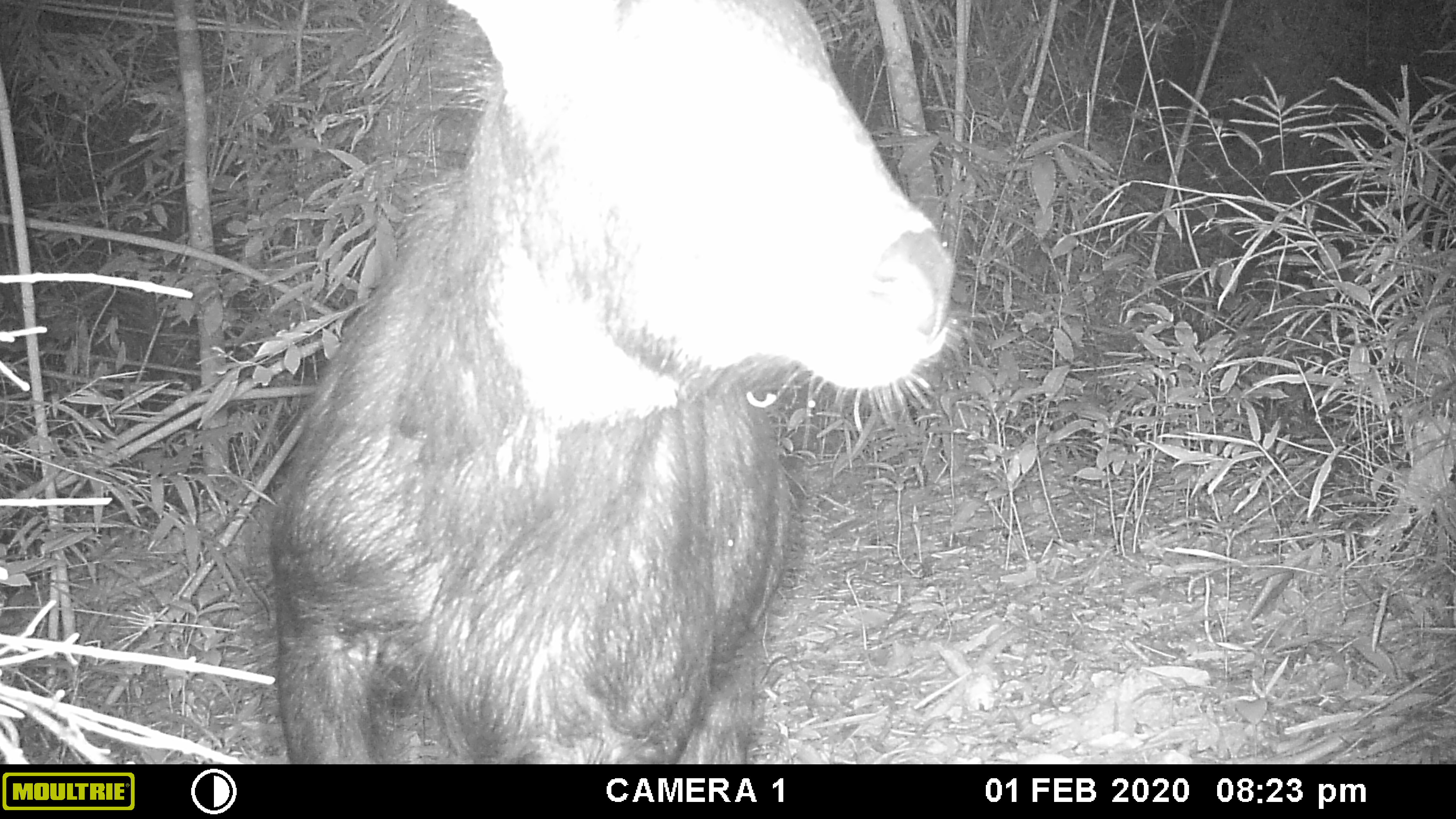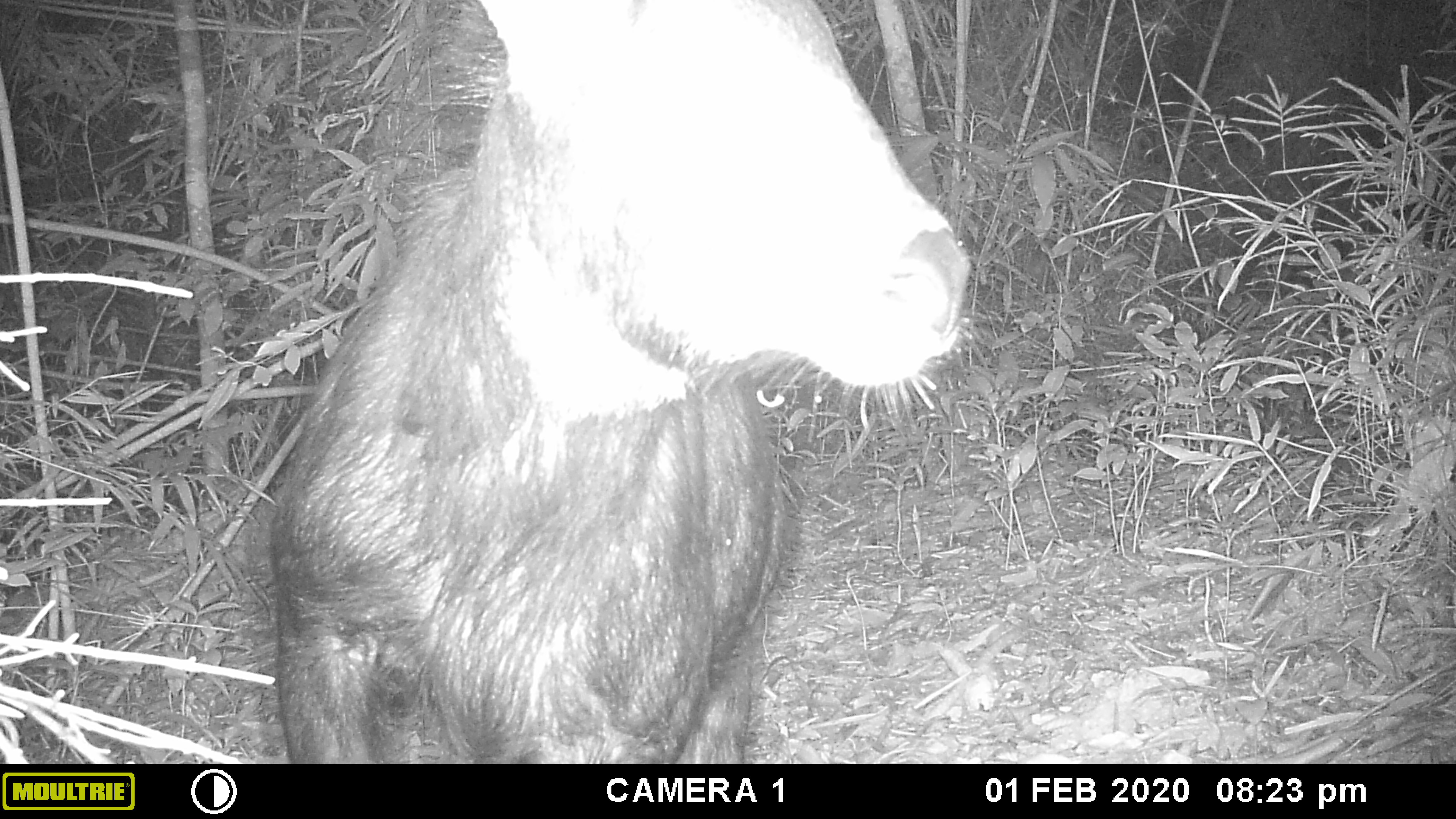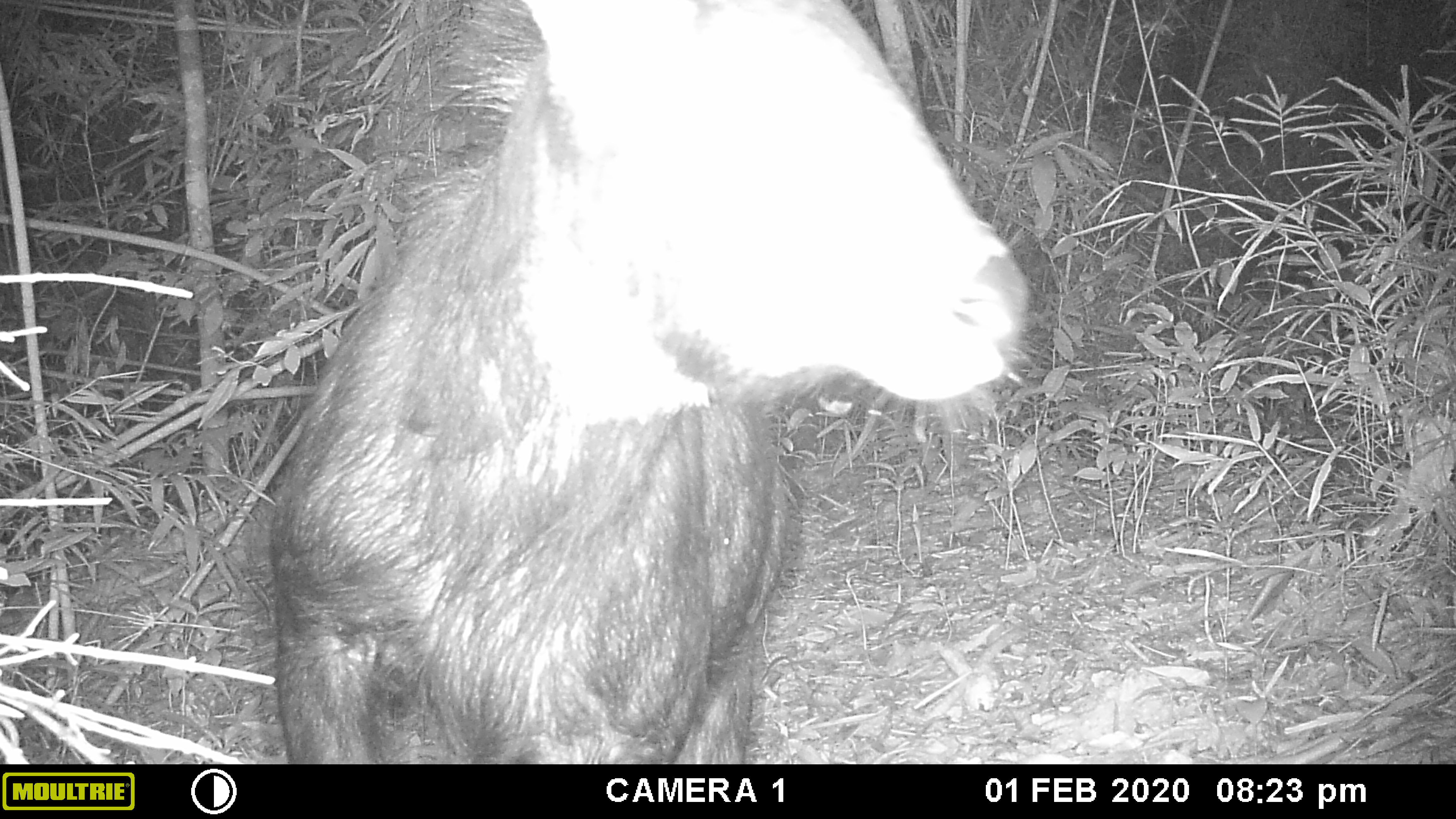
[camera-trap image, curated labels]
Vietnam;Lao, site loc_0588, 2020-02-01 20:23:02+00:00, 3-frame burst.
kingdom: Animalia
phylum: Chordata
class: Mammalia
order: Artiodactyla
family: Bovidae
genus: Capricornis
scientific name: Capricornis sumatraensis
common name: chinese serow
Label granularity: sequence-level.